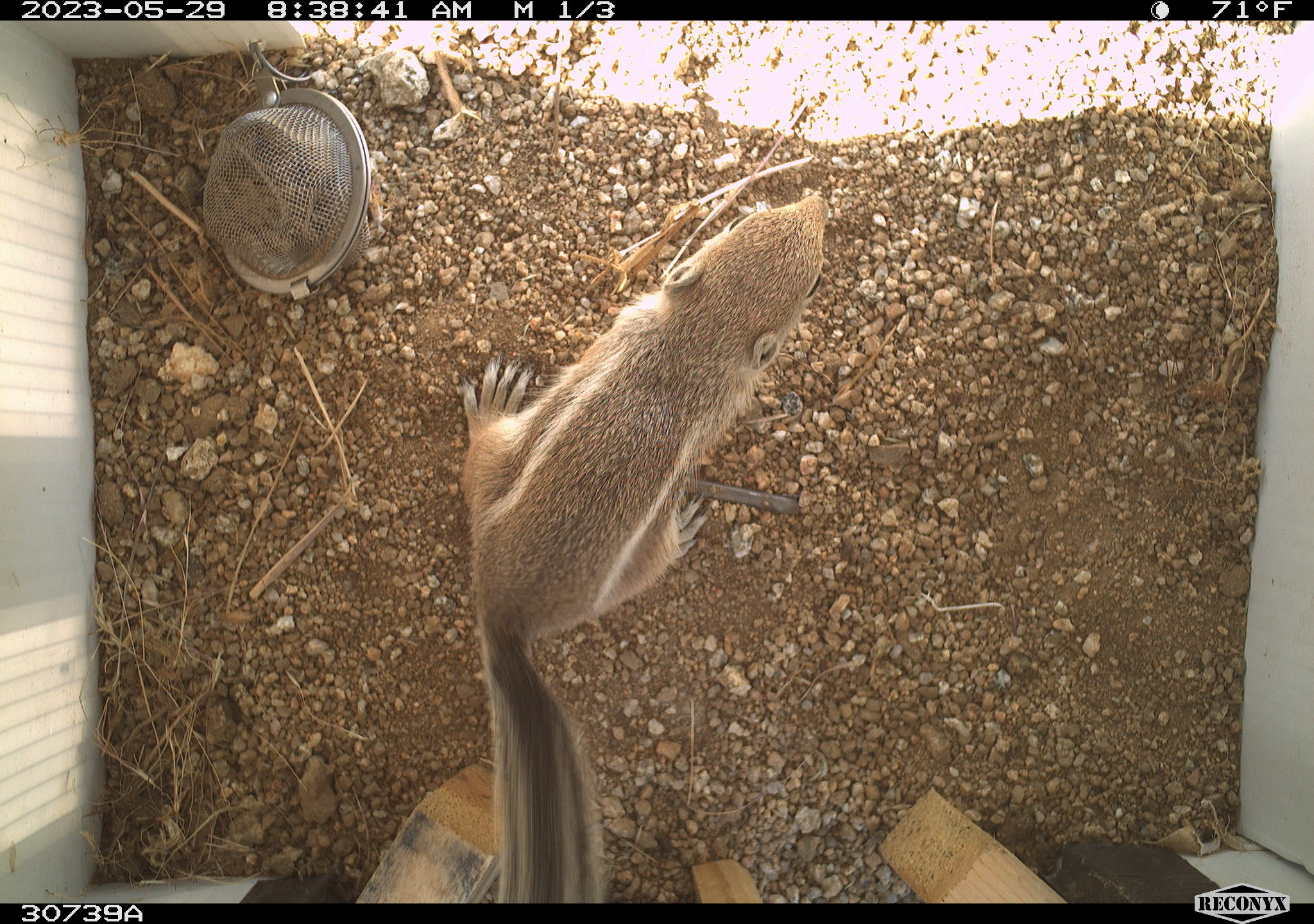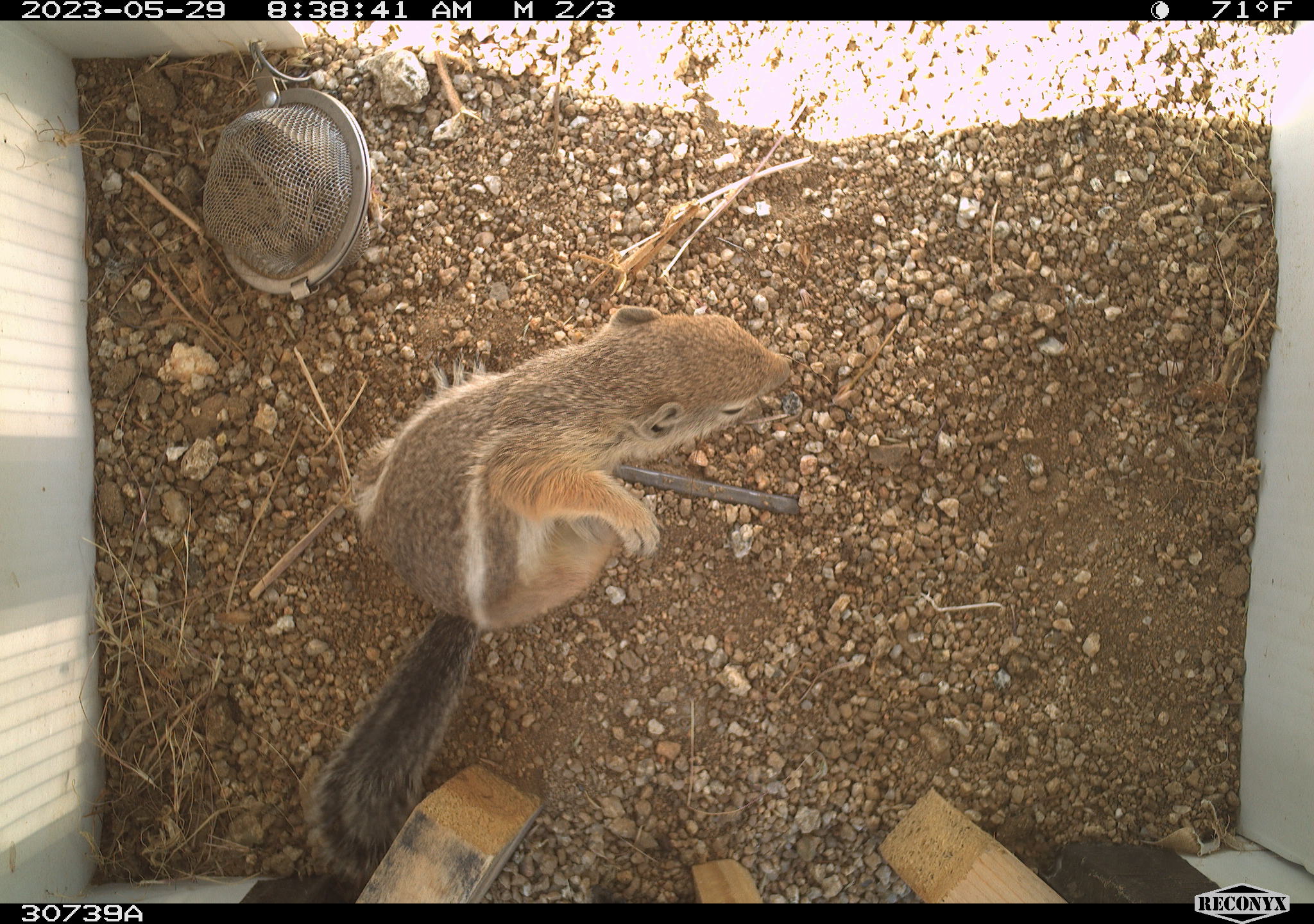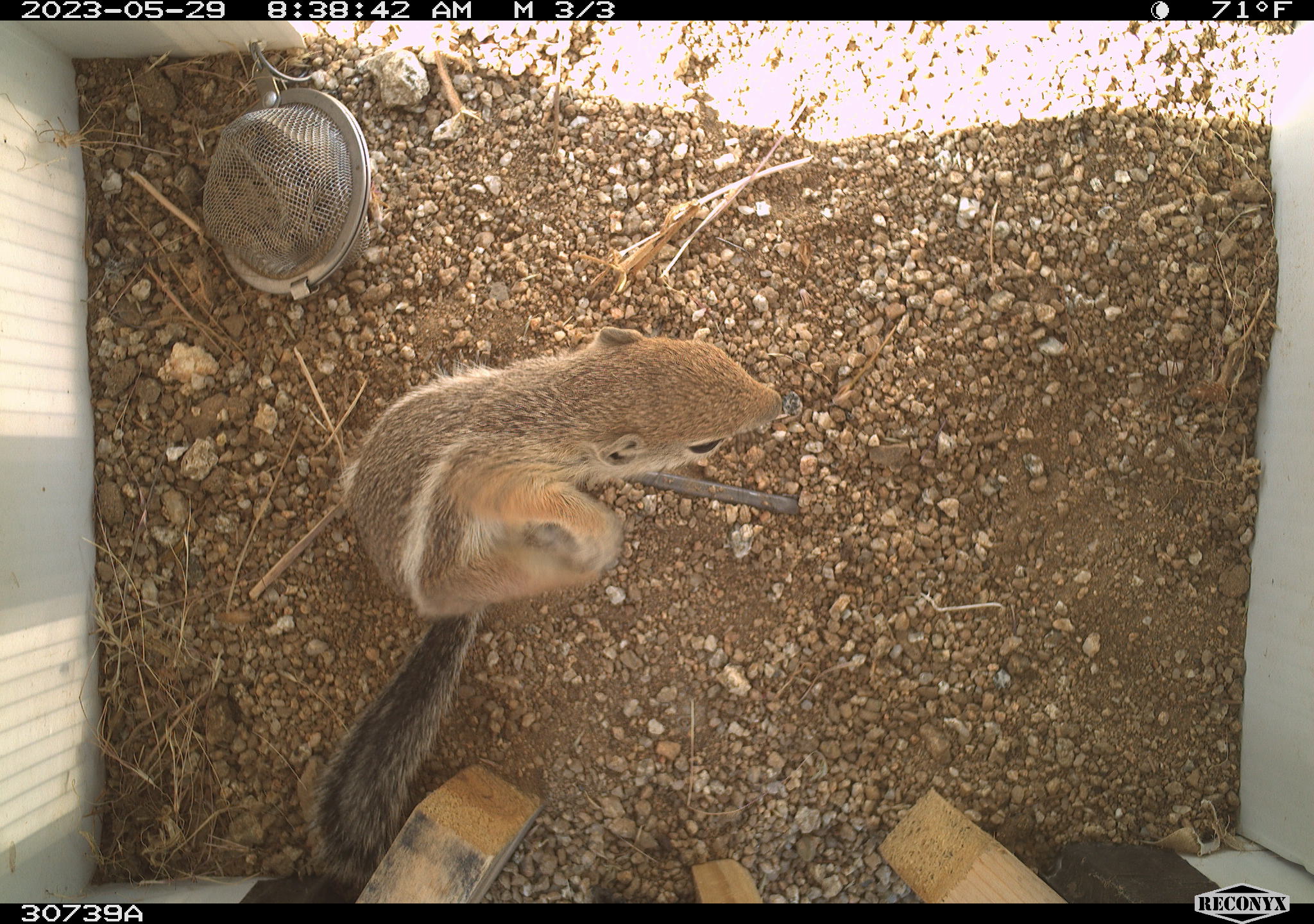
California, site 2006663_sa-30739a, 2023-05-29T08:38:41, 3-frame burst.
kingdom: Animalia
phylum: Chordata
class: Mammalia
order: Rodentia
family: Sciuridae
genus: Ammospermophilus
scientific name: Ammospermophilus leucurus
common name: white-tailed antelope squirrel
White-tailed antelope squirrel (Ammospermophilus leucurus).